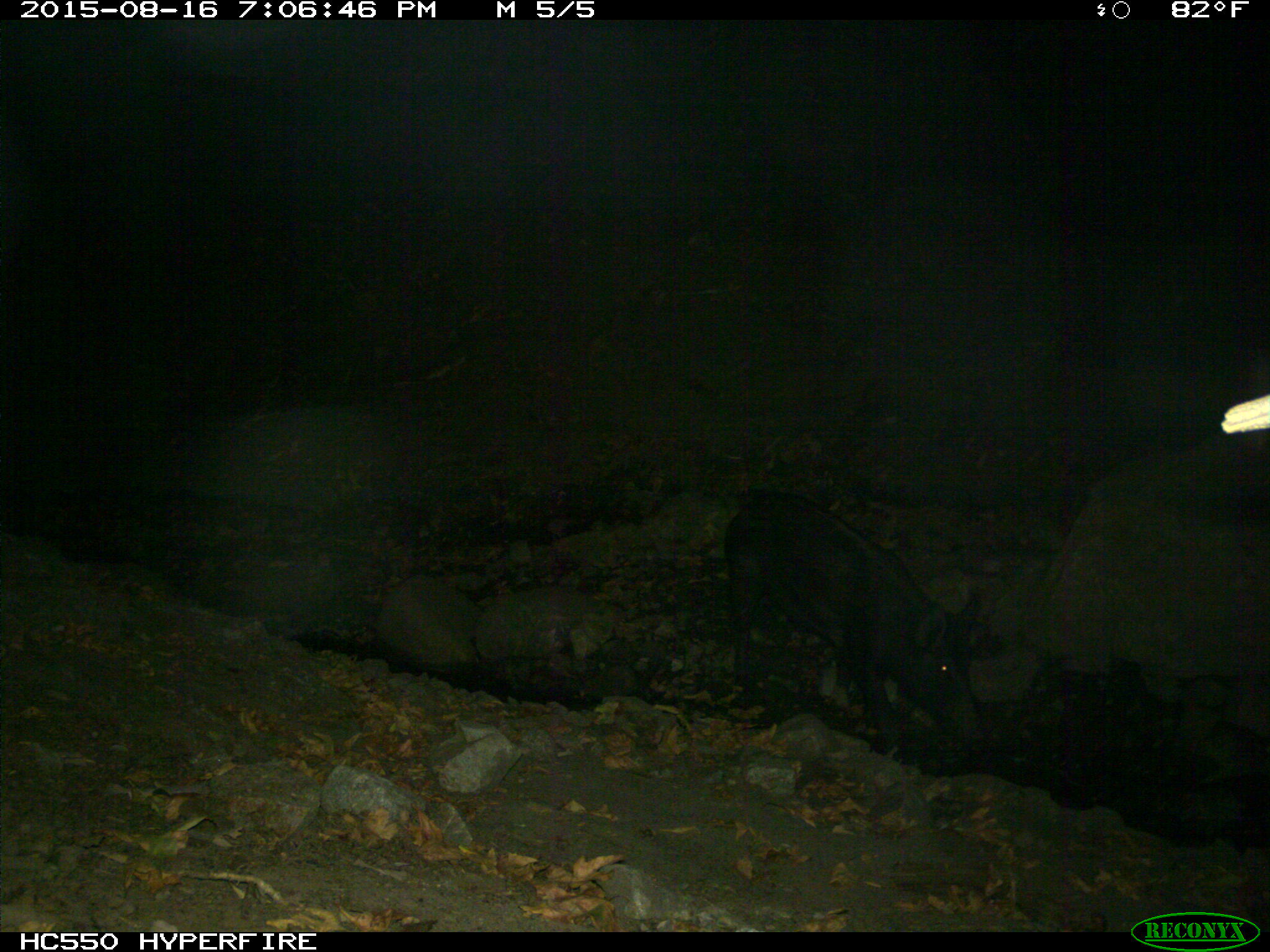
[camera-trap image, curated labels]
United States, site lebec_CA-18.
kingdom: Animalia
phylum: Chordata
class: Mammalia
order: Artiodactyla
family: Suidae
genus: Sus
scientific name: Sus scrofa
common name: wild boar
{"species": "Sus scrofa (wild boar)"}